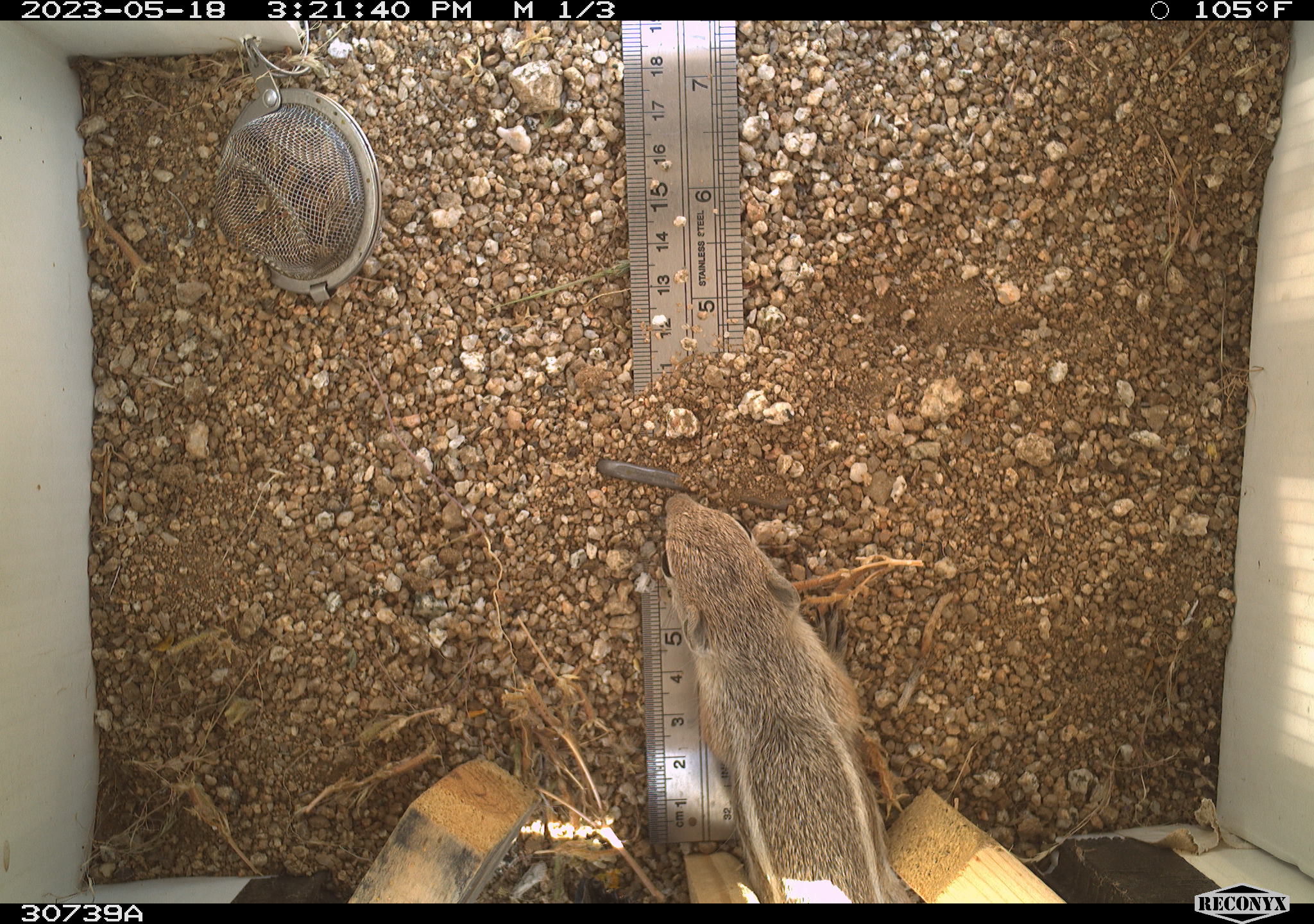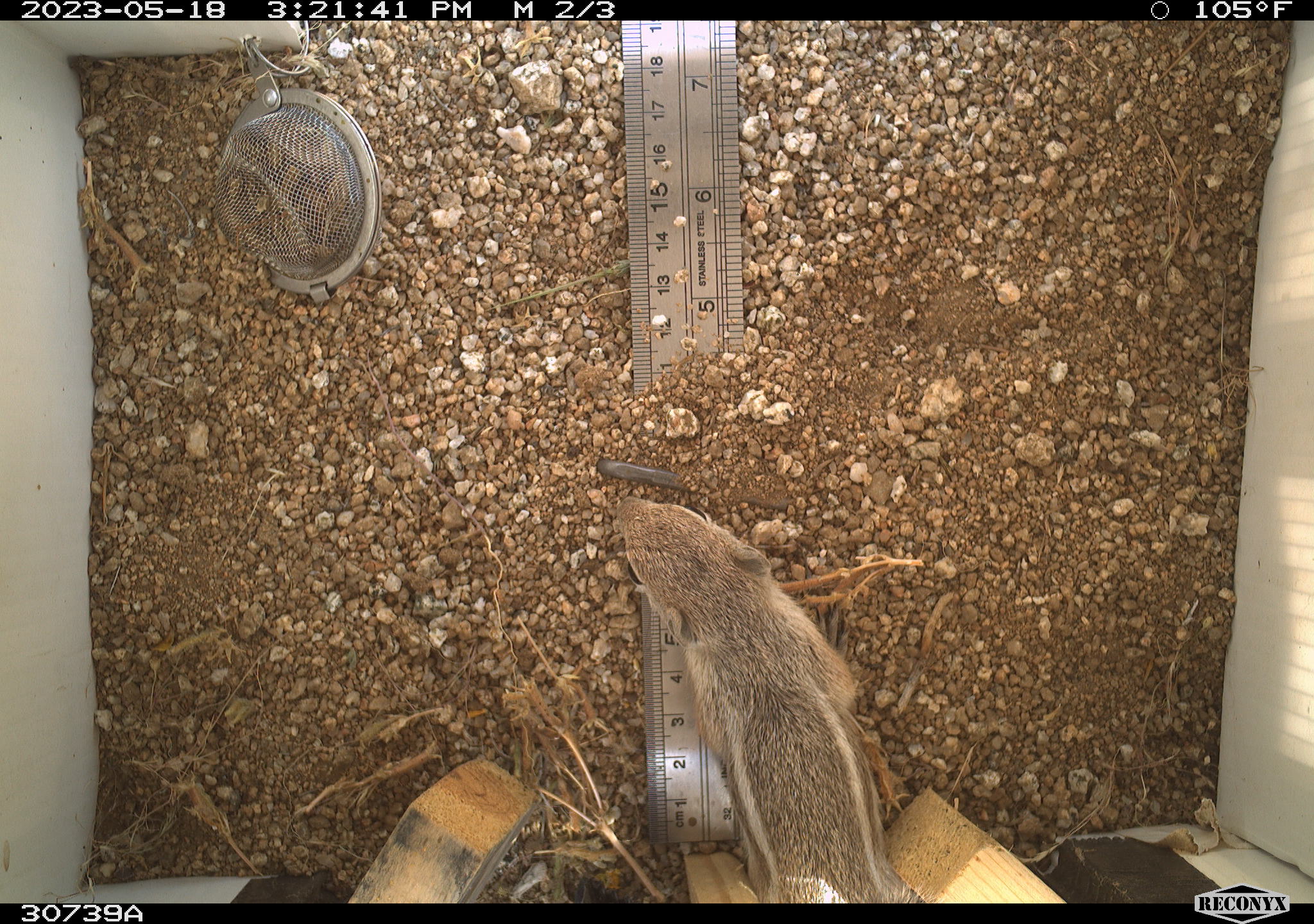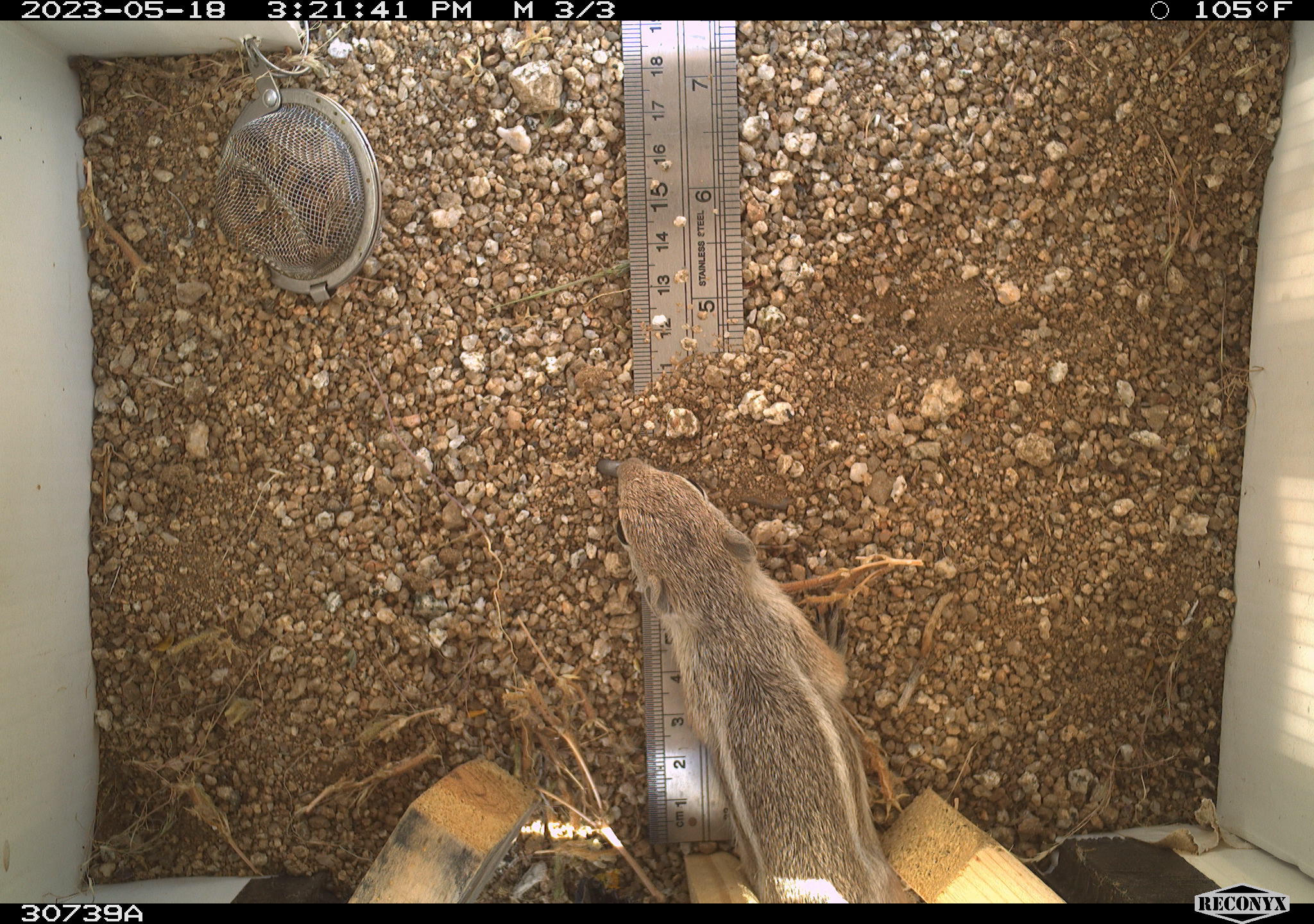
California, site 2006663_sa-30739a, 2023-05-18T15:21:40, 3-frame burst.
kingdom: Animalia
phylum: Chordata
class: Mammalia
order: Rodentia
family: Sciuridae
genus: Ammospermophilus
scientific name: Ammospermophilus leucurus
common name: white-tailed antelope squirrel